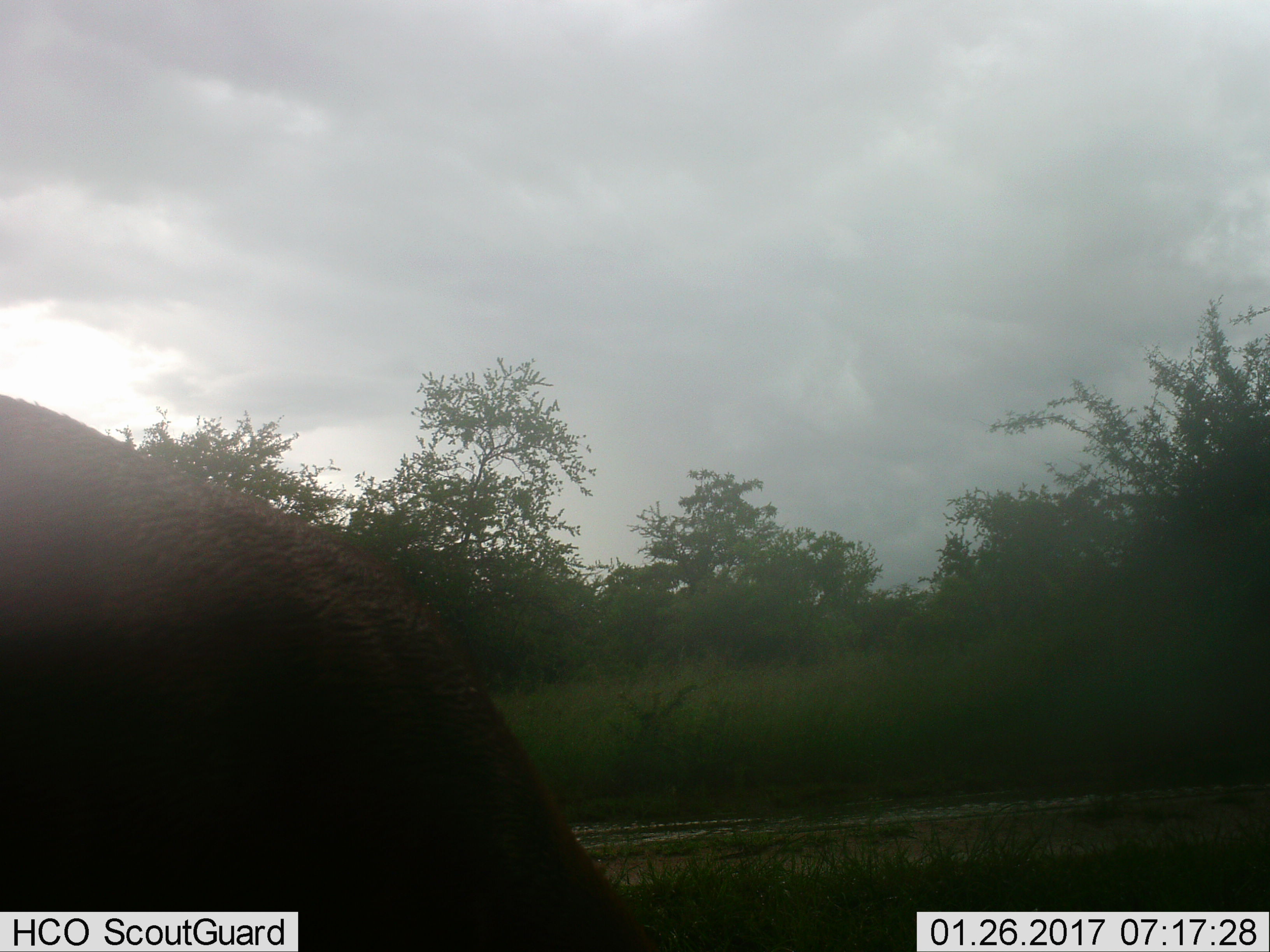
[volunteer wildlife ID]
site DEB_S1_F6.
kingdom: Animalia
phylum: Chordata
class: Mammalia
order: Artiodactyla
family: Suidae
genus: Phacochoerus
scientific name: Phacochoerus africanus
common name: warthog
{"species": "warthog (Phacochoerus africanus)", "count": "1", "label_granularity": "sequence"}